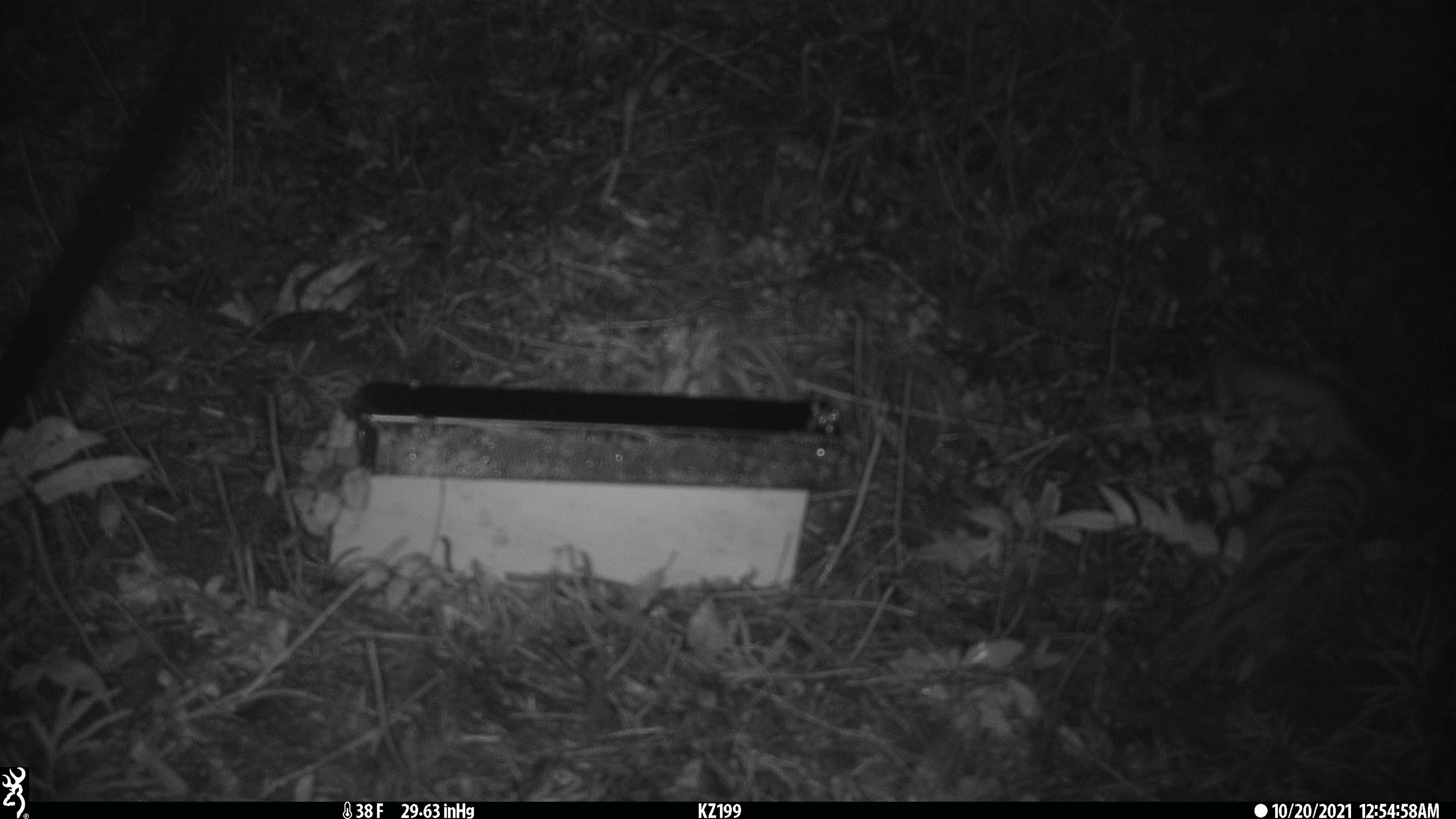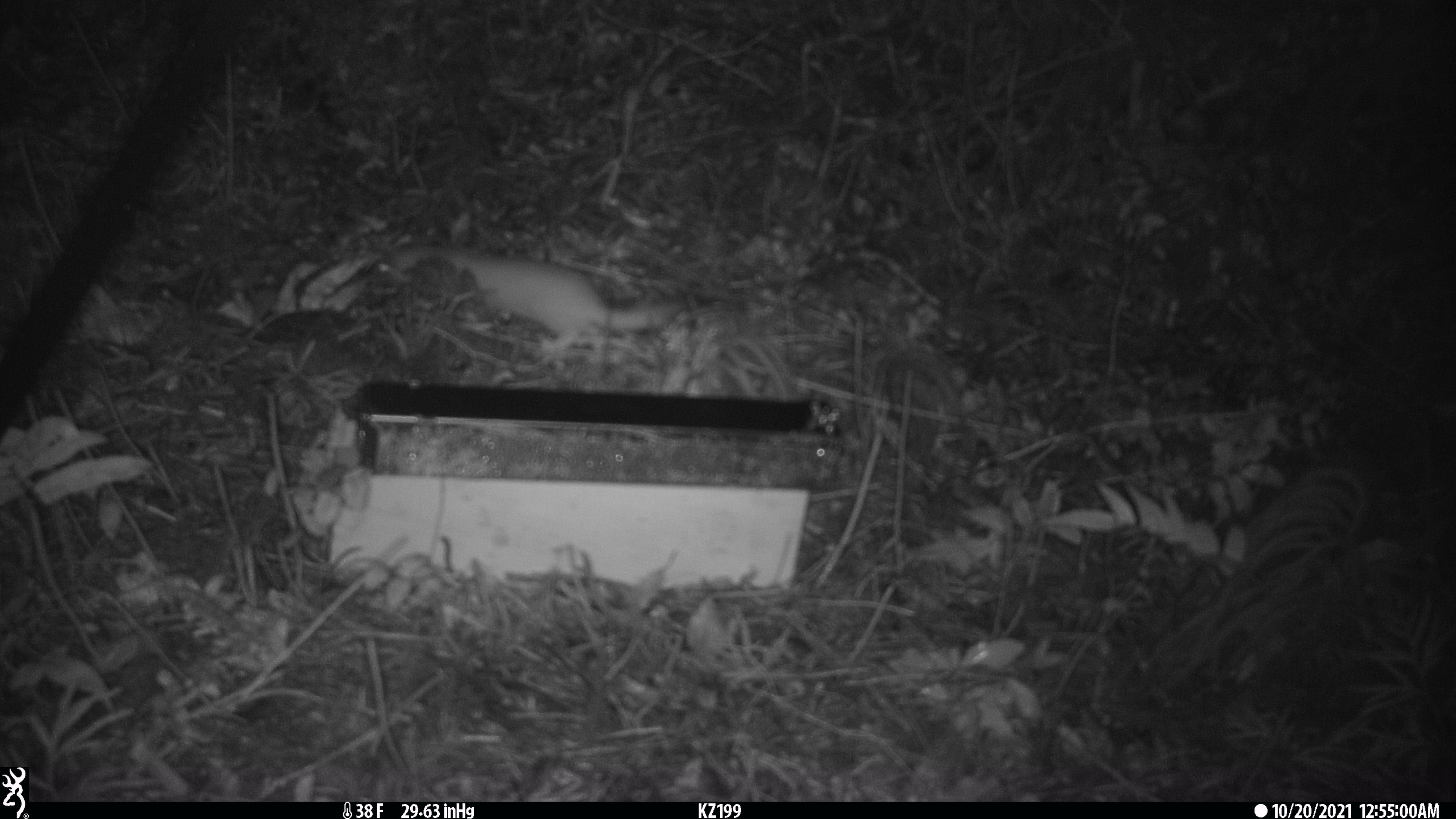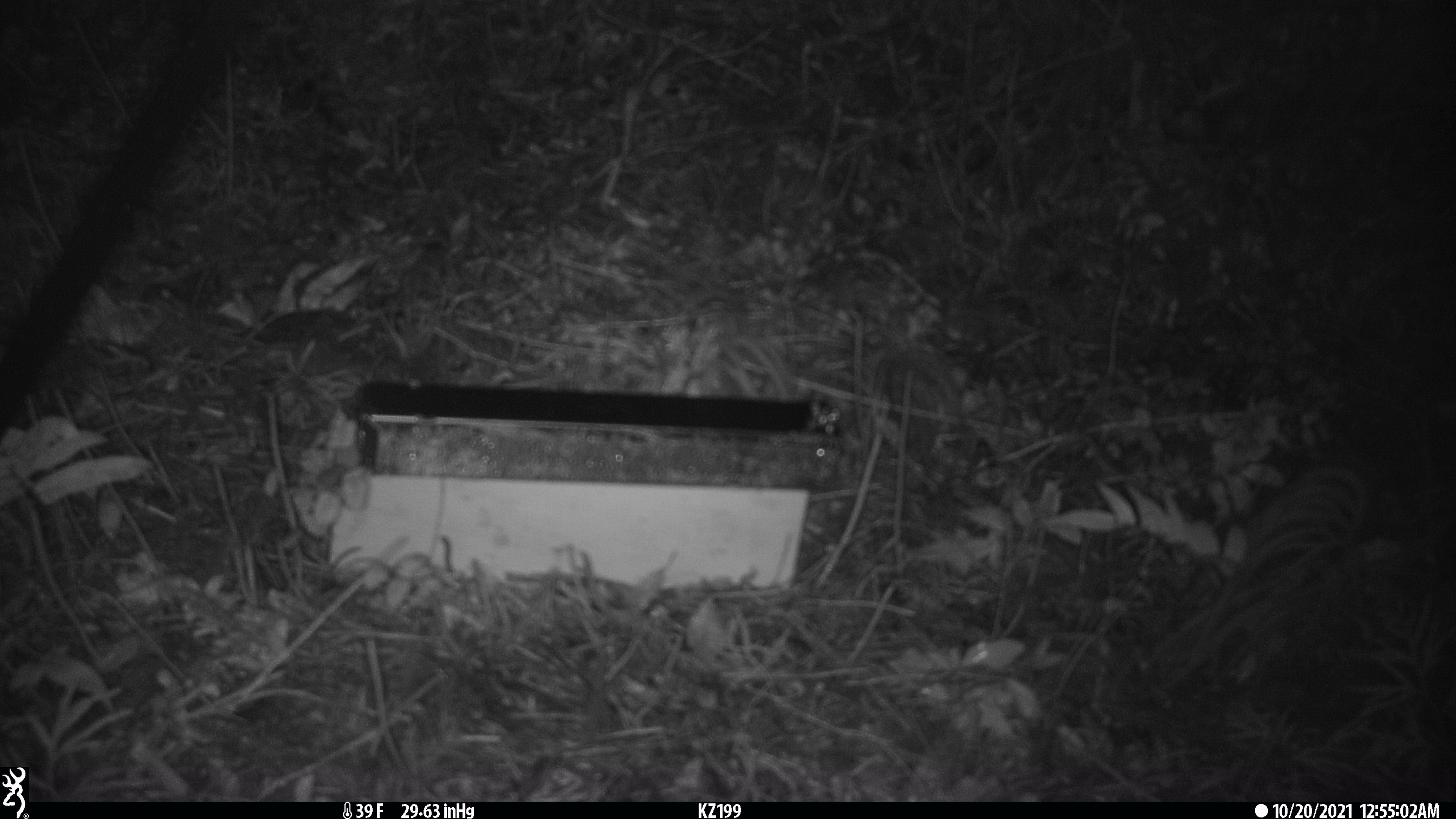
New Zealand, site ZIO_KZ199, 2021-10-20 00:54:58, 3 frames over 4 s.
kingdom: Animalia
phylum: Chordata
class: Mammalia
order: Carnivora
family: Mustelidae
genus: Mustela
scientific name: Mustela erminea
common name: stoat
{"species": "stoat (Mustela erminea)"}